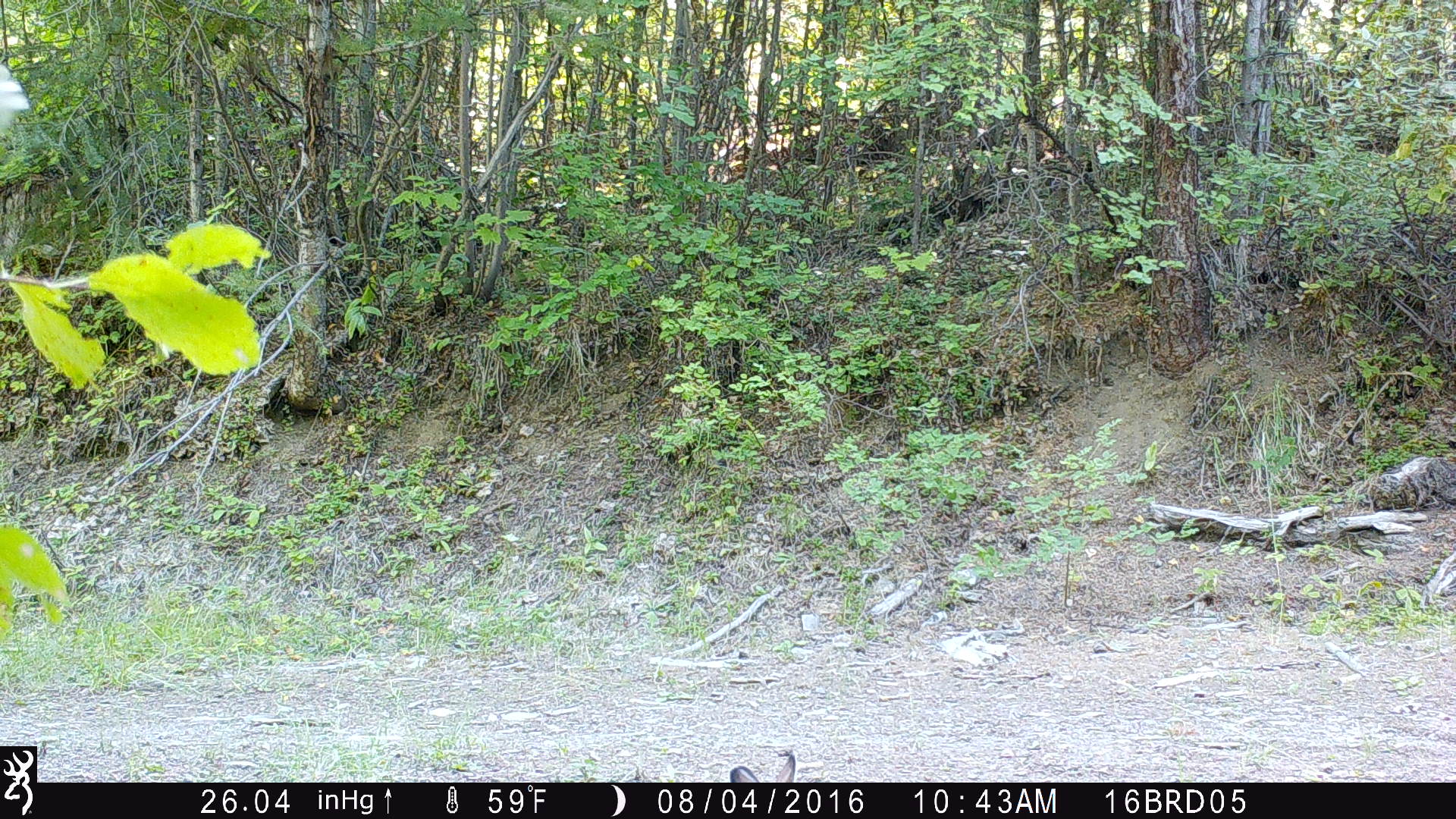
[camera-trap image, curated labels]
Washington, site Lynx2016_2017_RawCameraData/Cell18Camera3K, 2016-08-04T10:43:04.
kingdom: Animalia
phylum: Chordata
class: Mammalia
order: Lagomorpha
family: Leporidae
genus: Lepus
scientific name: Lepus americanus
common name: snowshoe hare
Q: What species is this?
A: Lepus americanus (snowshoe hare).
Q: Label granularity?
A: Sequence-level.